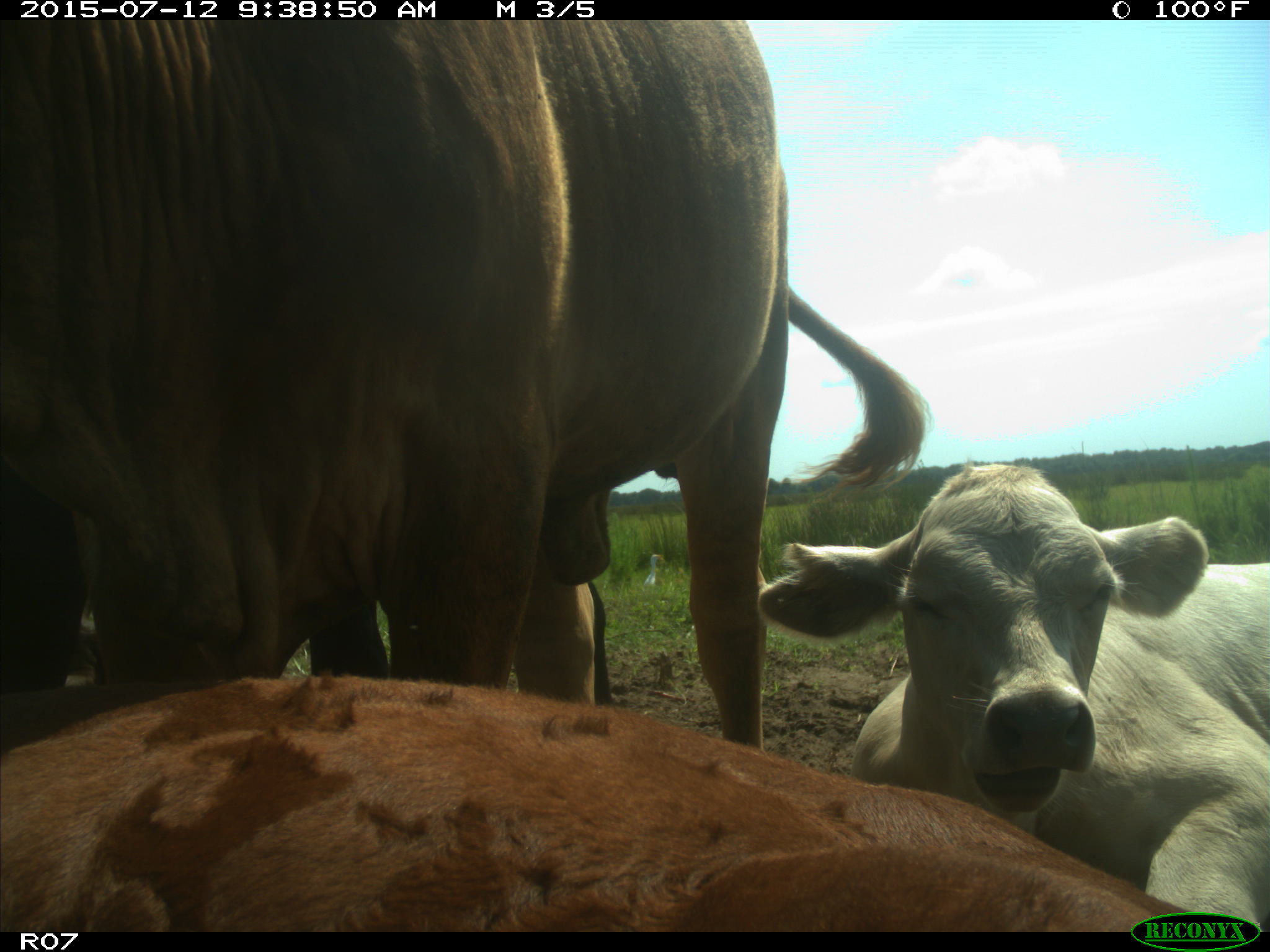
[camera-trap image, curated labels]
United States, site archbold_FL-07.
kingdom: Animalia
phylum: Chordata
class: Mammalia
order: Artiodactyla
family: Bovidae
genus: Bos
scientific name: Bos taurus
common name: domestic cow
Bos taurus (domestic cow).